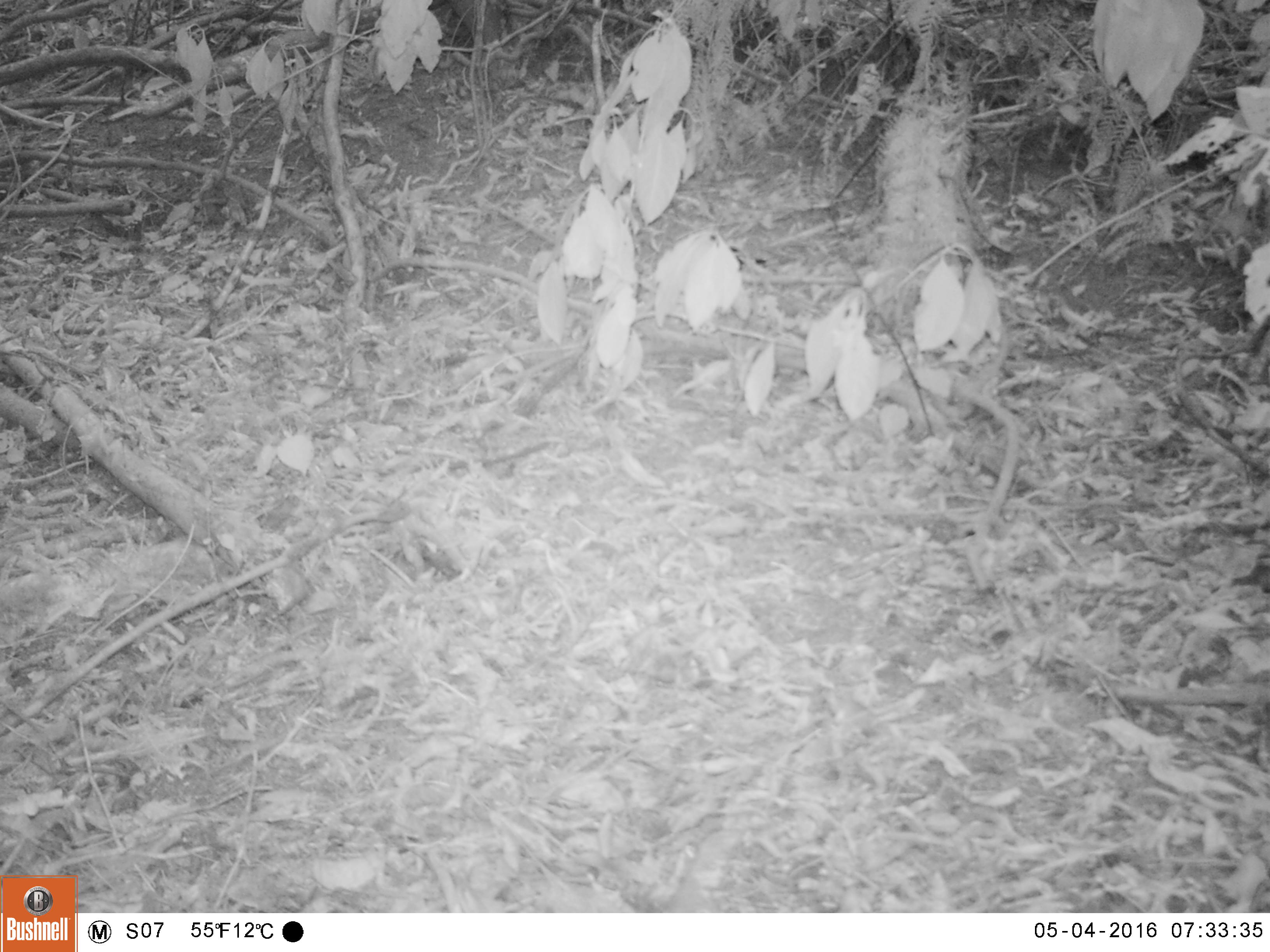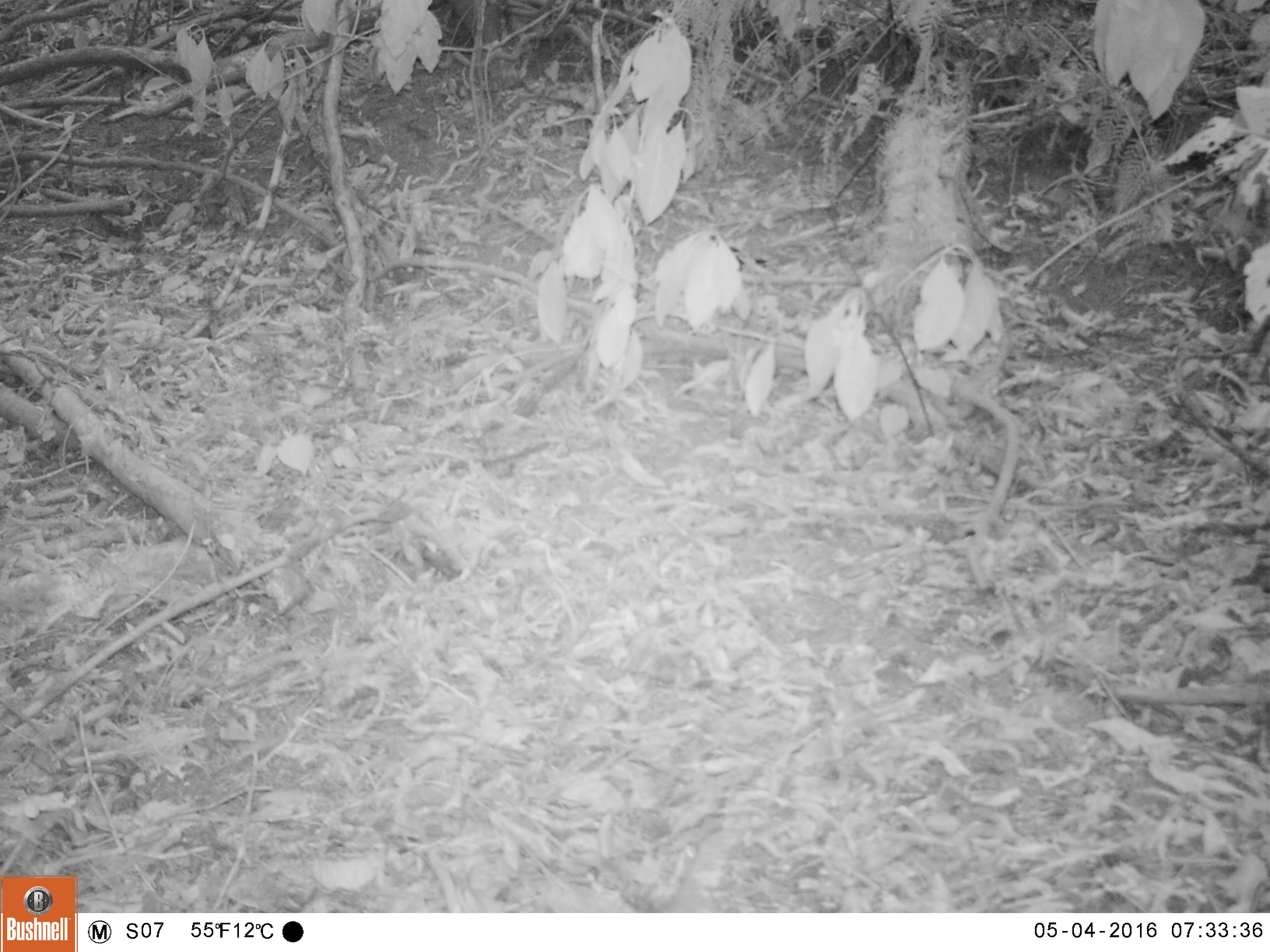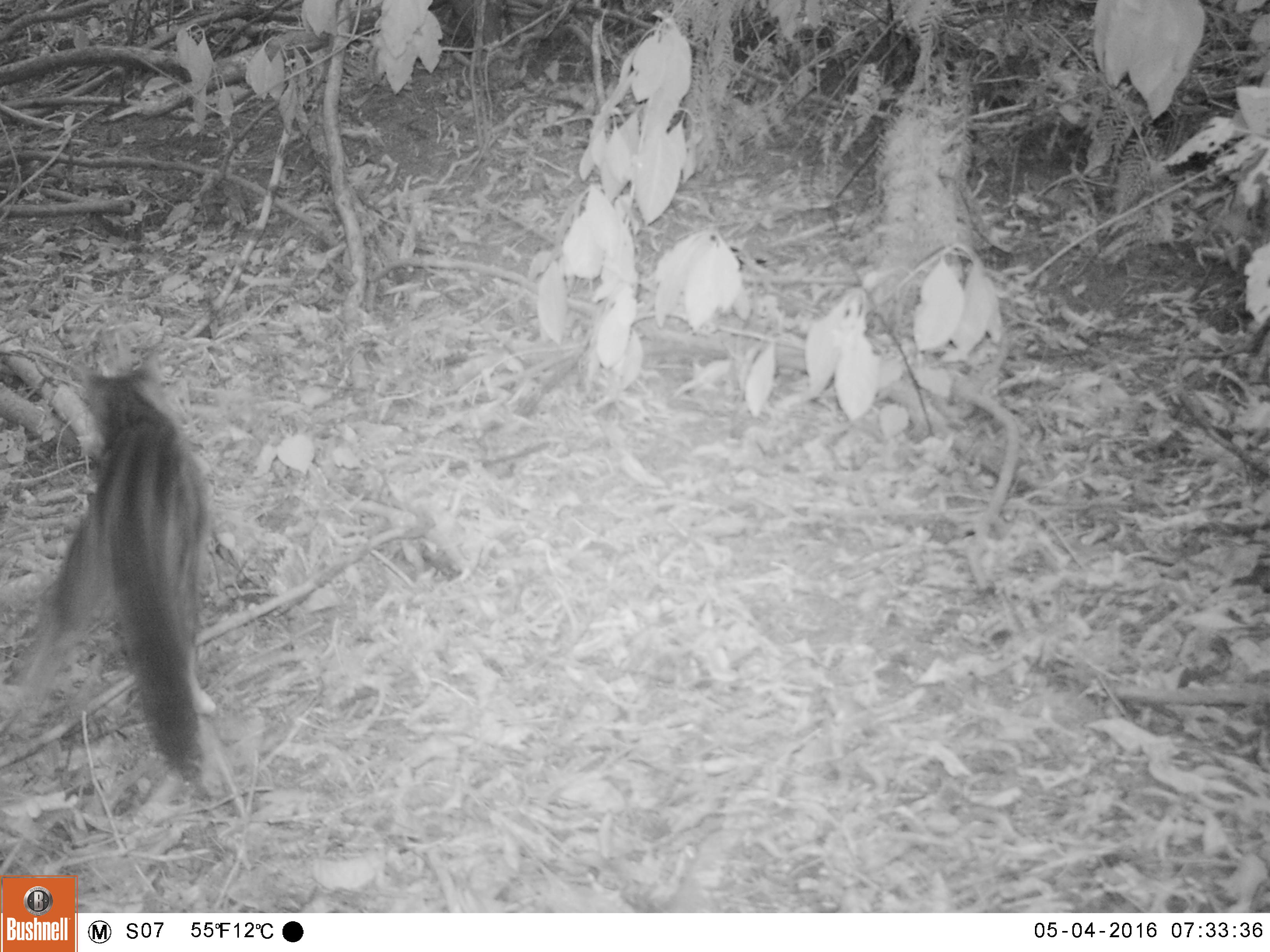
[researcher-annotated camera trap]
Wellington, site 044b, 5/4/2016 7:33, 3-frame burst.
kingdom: Animalia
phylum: Chordata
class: Mammalia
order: Carnivora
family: Felidae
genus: Felis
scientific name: Felis catus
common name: cat